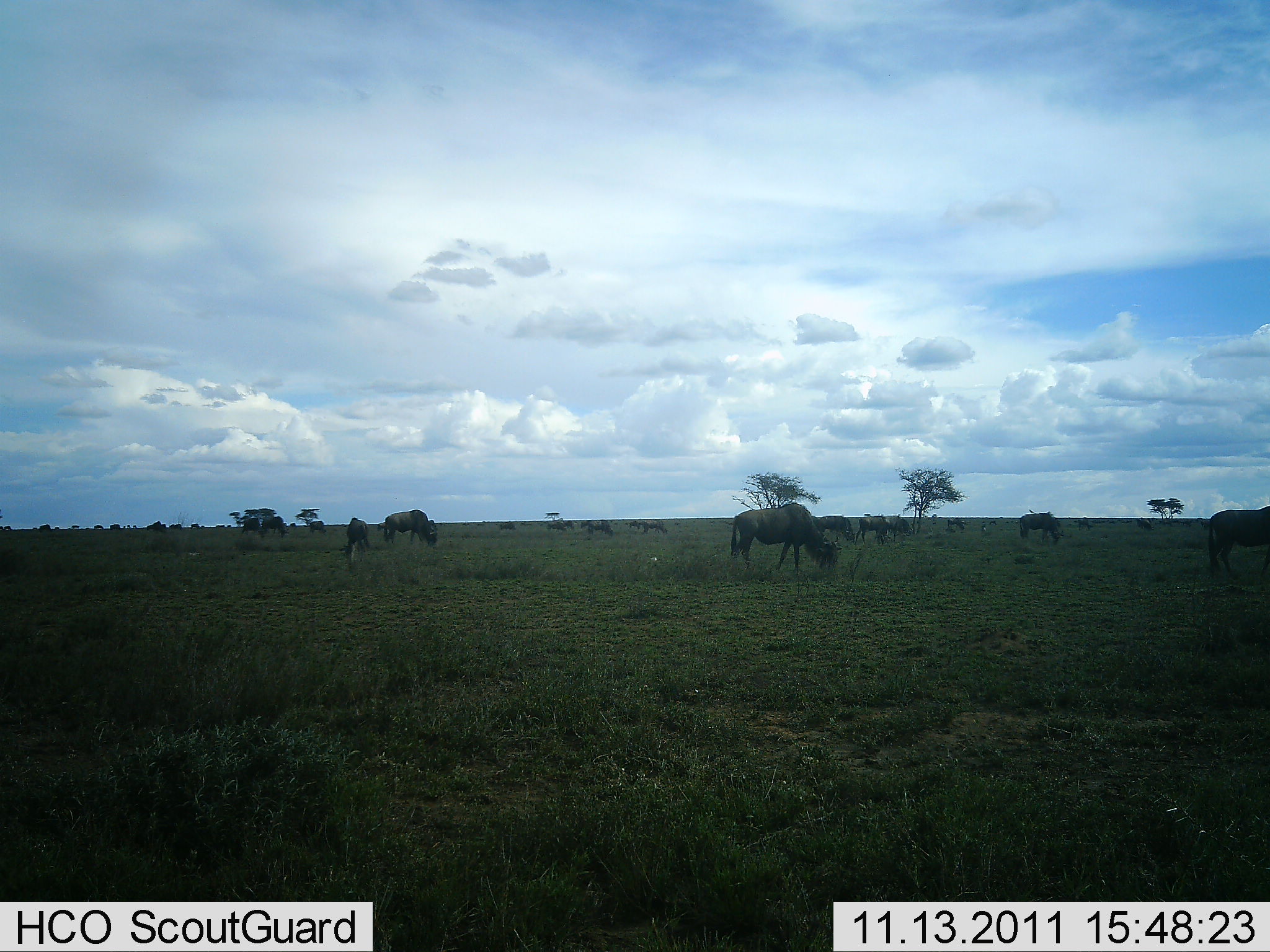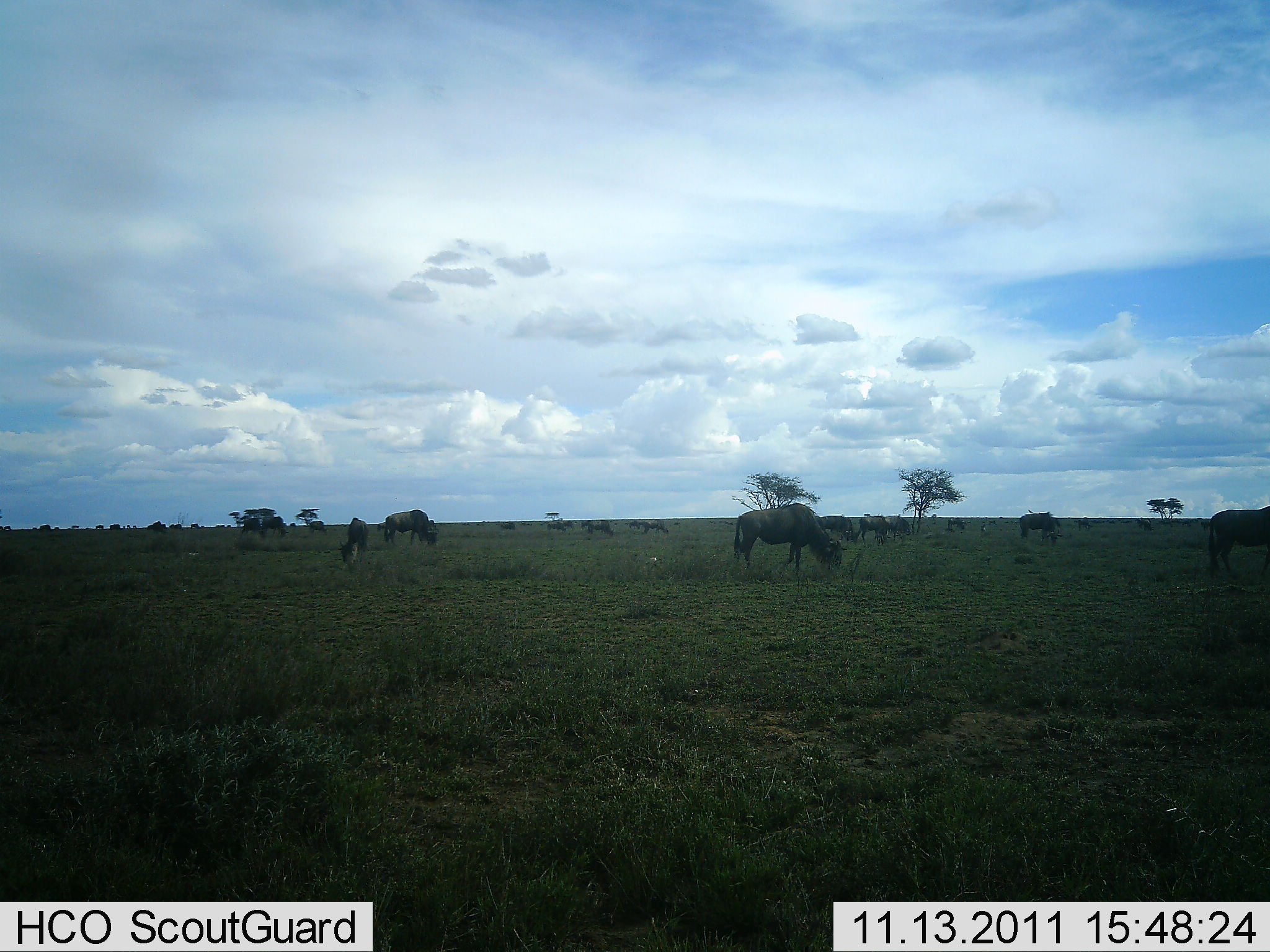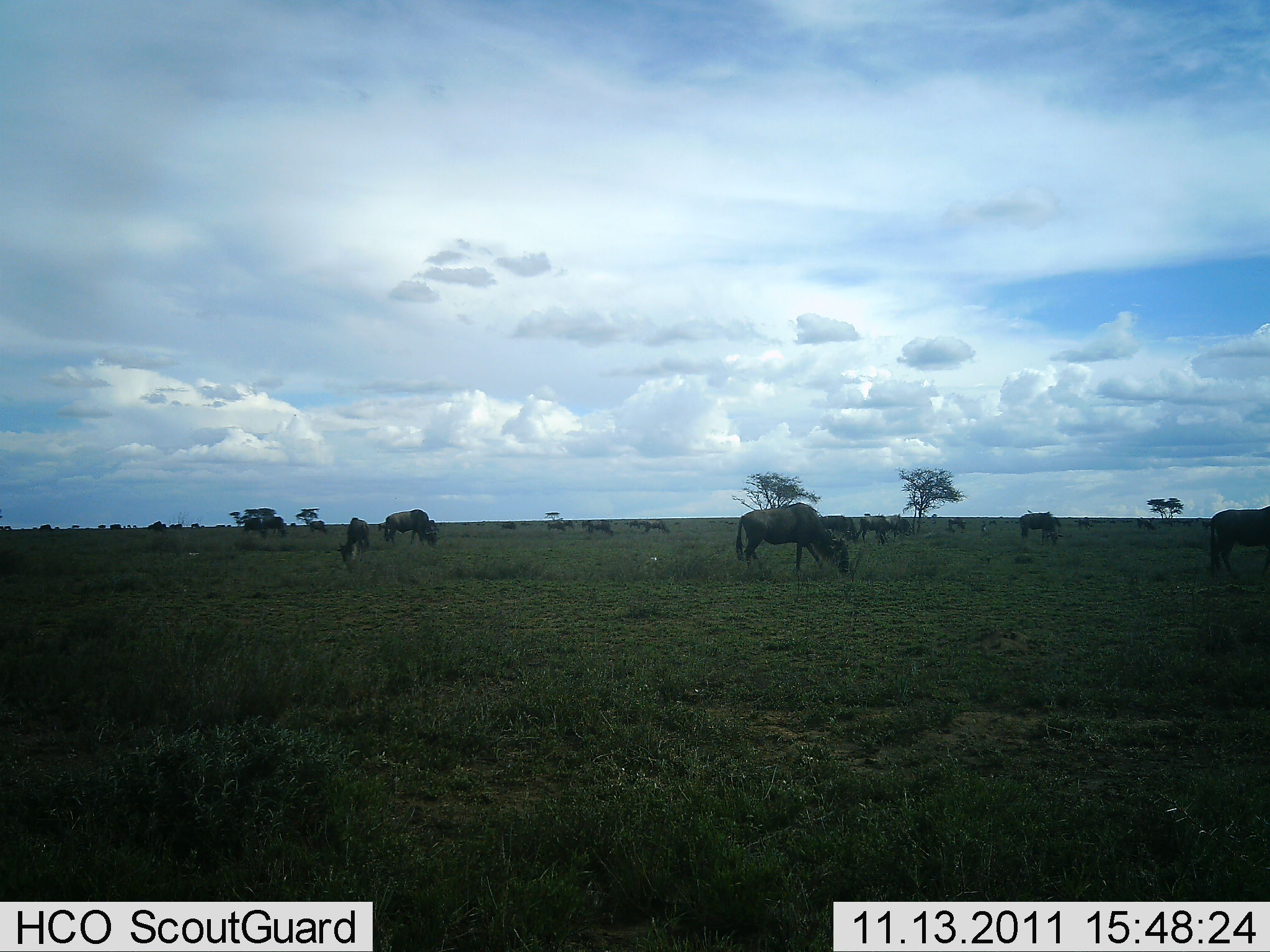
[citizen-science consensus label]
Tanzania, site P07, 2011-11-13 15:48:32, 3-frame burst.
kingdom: Animalia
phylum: Chordata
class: Mammalia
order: Artiodactyla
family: Bovidae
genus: Connochaetes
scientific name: Connochaetes taurinus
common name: blue wildebeest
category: wildebeest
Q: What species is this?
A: Wildebeest (blue wildebeest) (Connochaetes taurinus).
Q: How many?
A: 11-50.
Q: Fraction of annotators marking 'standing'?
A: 46%.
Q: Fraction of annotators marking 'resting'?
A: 0%.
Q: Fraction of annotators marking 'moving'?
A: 8%.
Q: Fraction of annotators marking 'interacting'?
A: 0%.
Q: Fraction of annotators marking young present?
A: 0%.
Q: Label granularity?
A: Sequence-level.